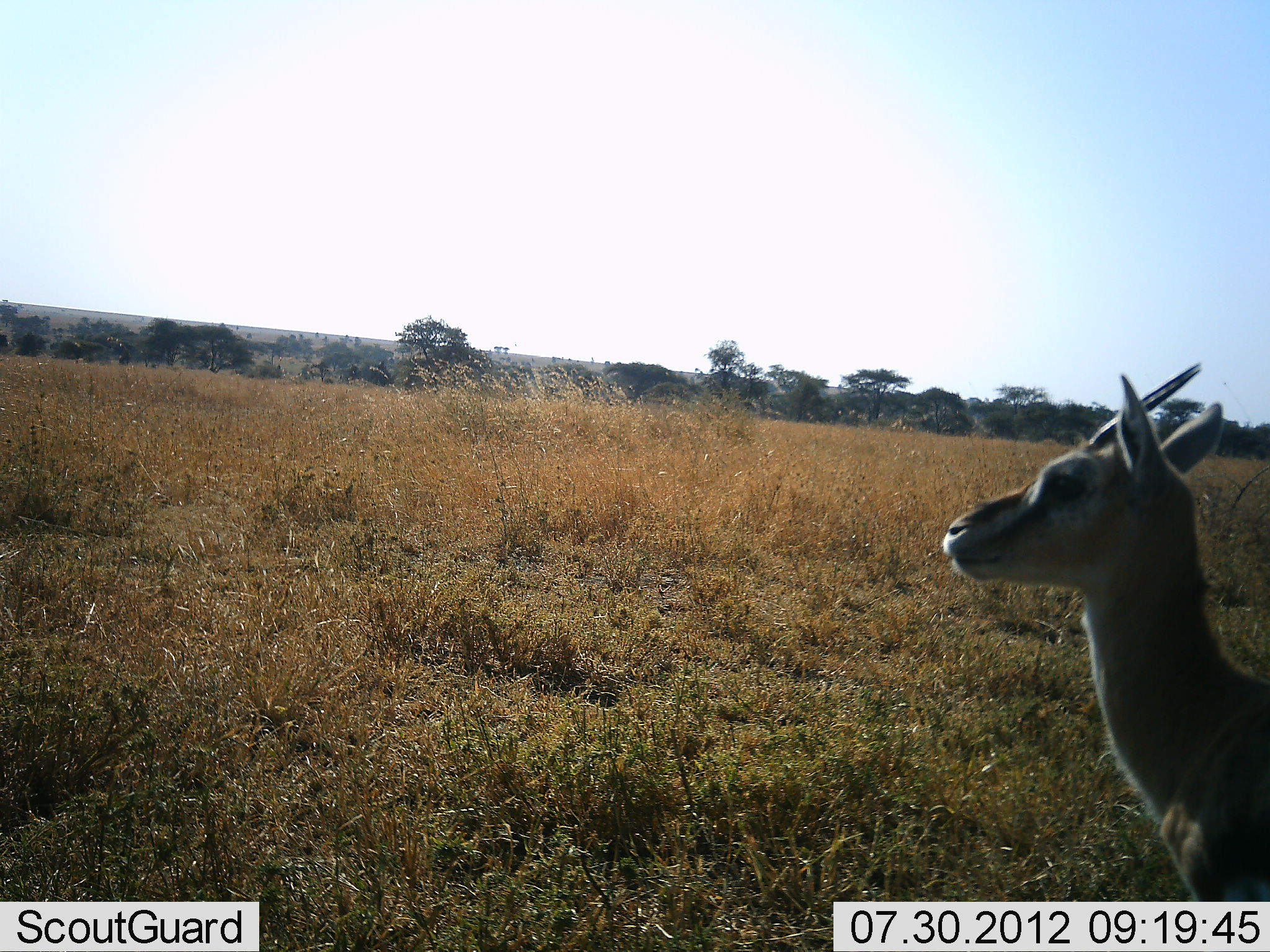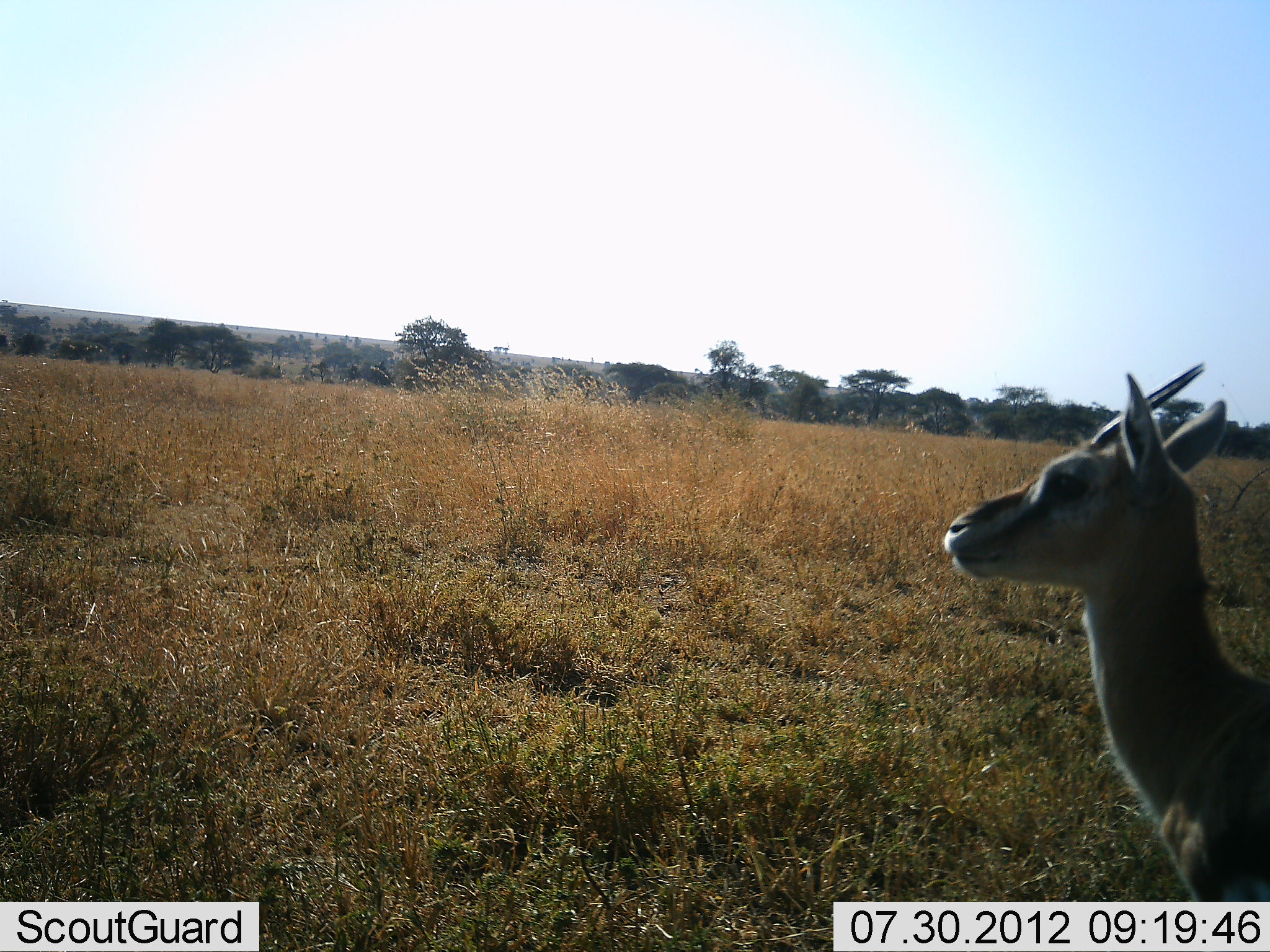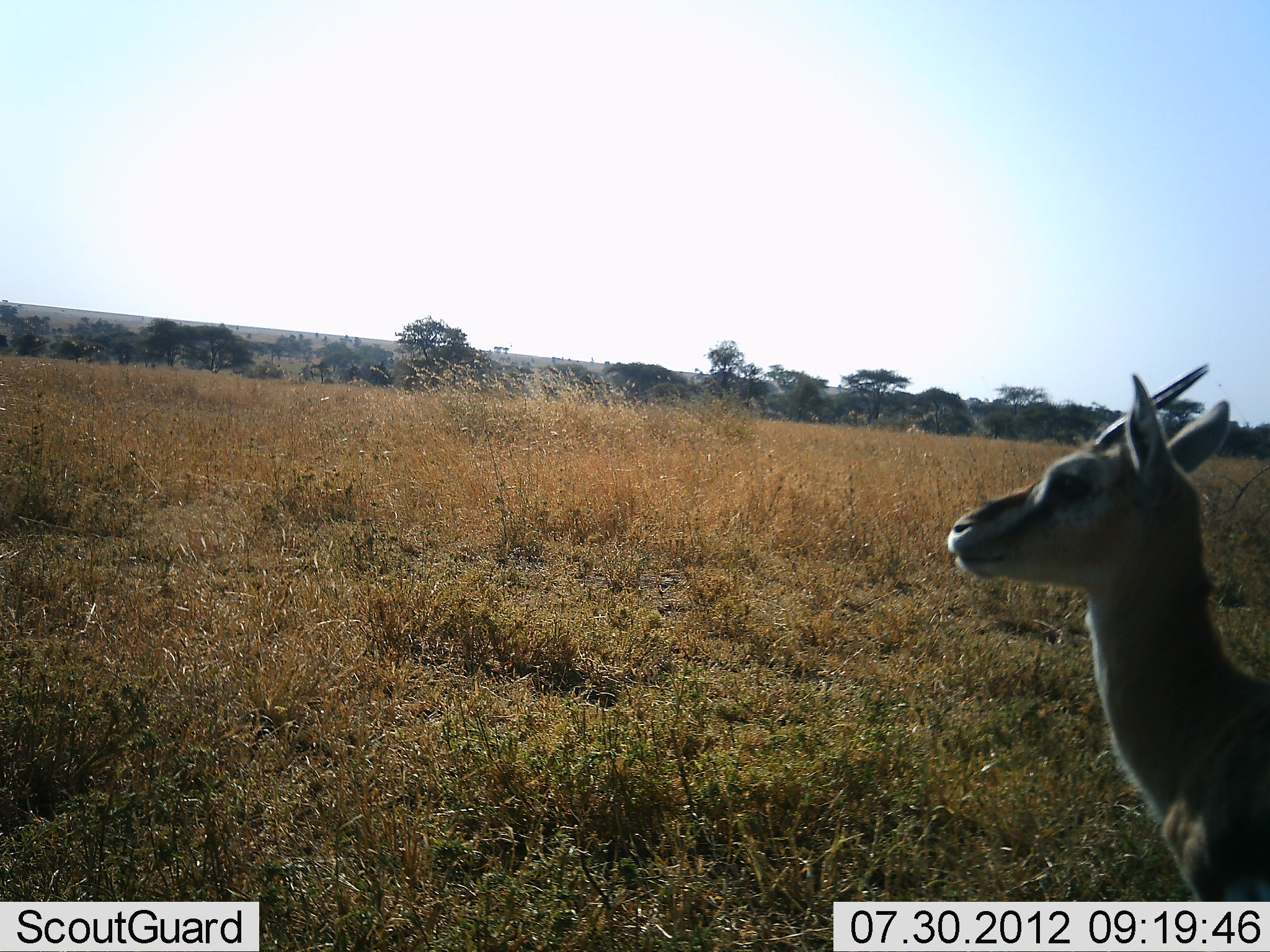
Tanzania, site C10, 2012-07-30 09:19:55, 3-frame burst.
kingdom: Animalia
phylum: Chordata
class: Mammalia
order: Artiodactyla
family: Bovidae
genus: Eudorcas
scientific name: Eudorcas thomsonii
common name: thomson's gazelle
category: gazellethomsons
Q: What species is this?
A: Gazellethomsons (thomson's gazelle) (Eudorcas thomsonii).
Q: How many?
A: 1.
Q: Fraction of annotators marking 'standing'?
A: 100%.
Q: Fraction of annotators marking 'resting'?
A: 0%.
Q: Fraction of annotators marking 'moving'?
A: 0%.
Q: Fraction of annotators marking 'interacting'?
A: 0%.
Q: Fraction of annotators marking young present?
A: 0%.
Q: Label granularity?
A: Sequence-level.